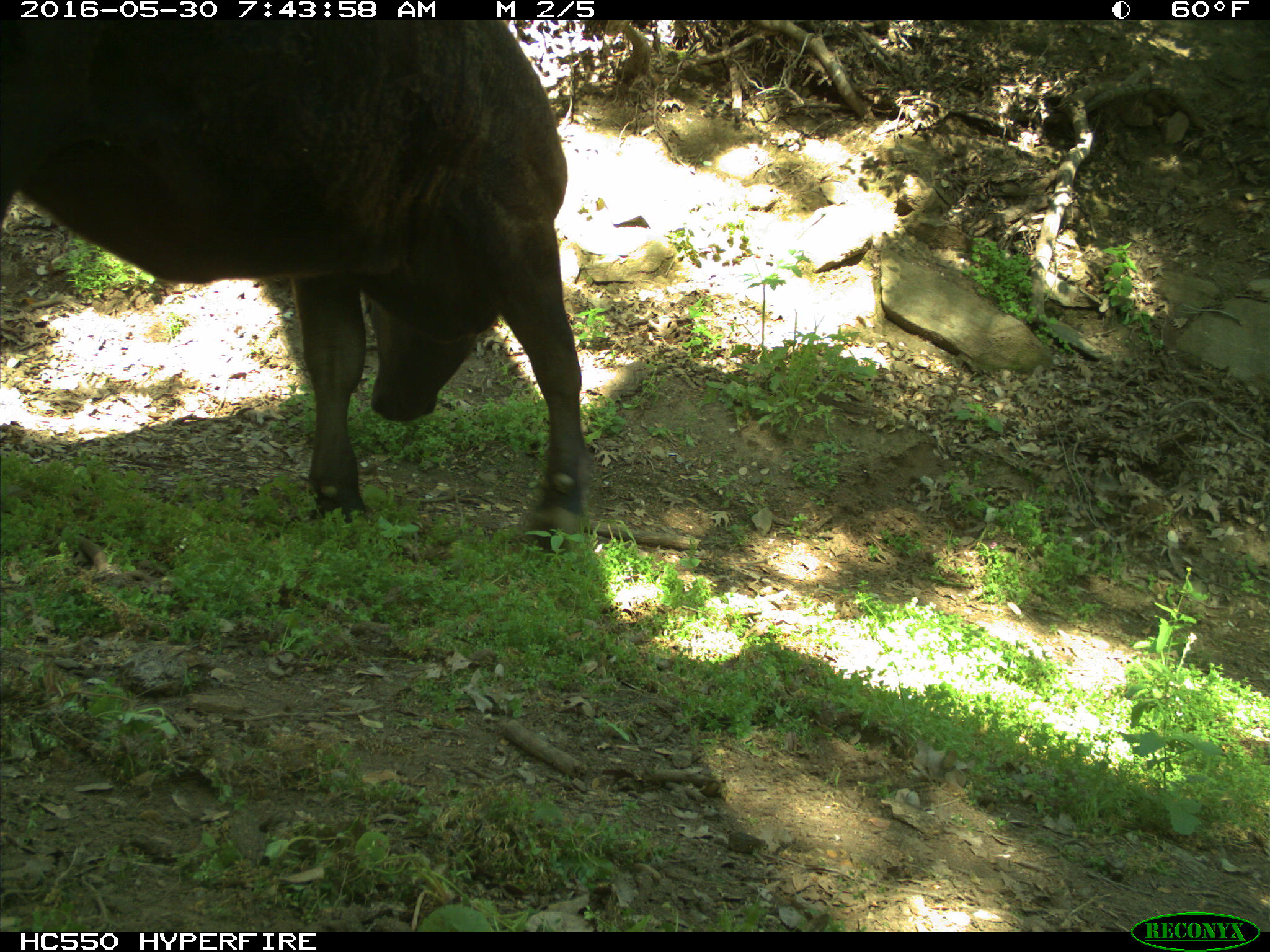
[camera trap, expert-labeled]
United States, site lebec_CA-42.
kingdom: Animalia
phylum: Chordata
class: Mammalia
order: Artiodactyla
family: Bovidae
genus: Bos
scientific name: Bos taurus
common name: domestic cow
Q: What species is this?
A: Bos taurus (domestic cow).